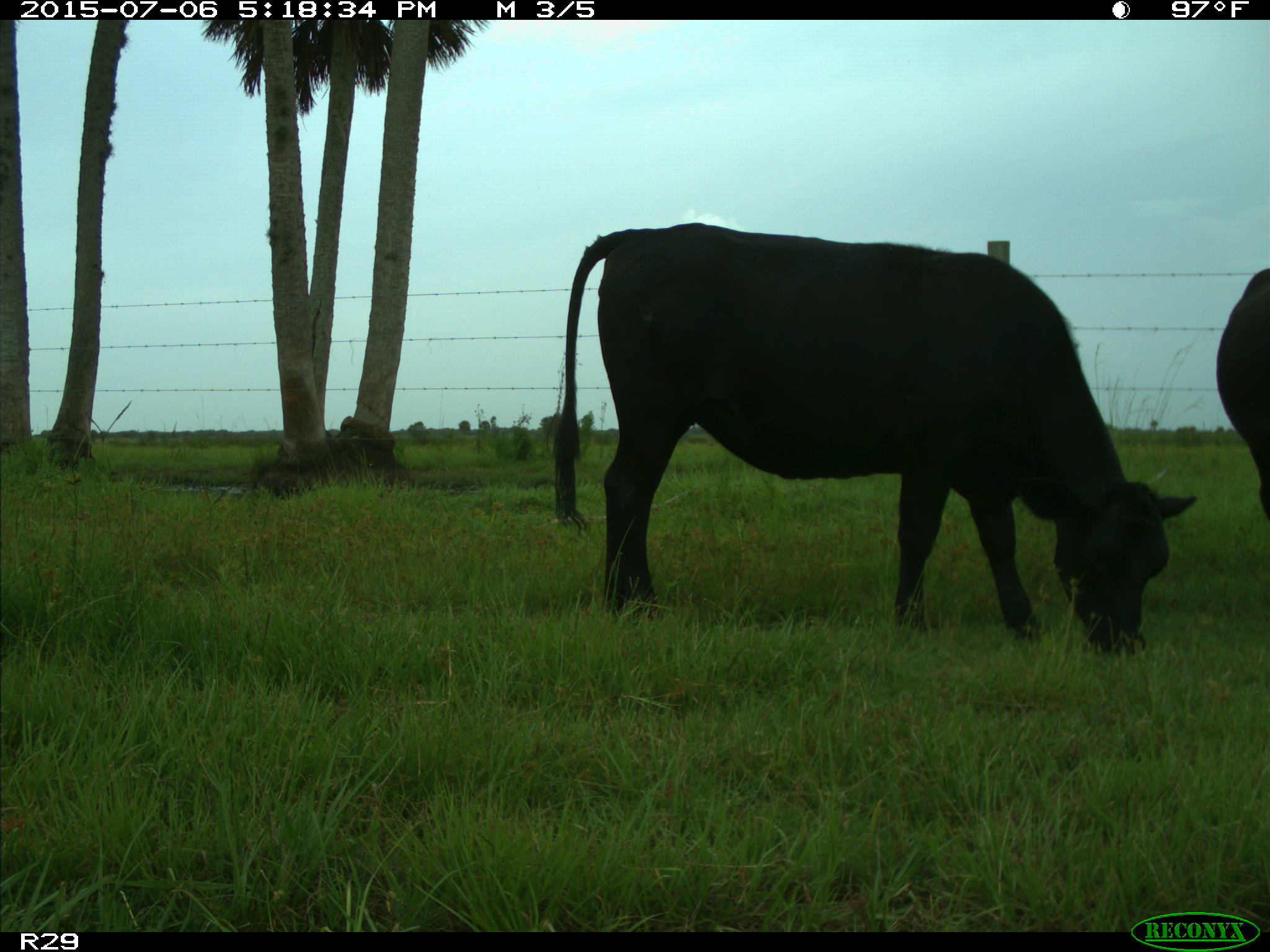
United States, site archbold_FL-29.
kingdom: Animalia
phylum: Chordata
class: Mammalia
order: Artiodactyla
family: Bovidae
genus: Bos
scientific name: Bos taurus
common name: domestic cow